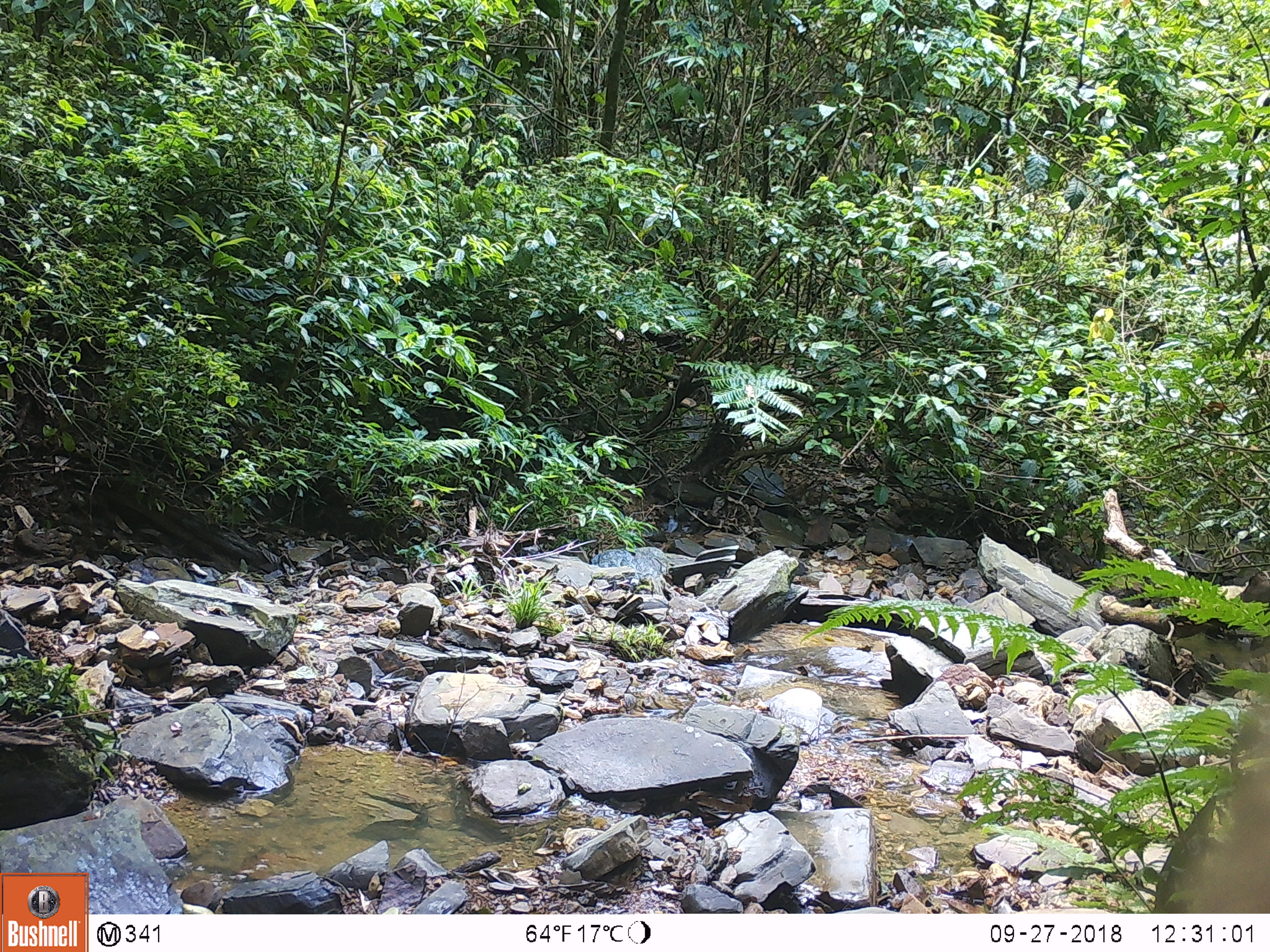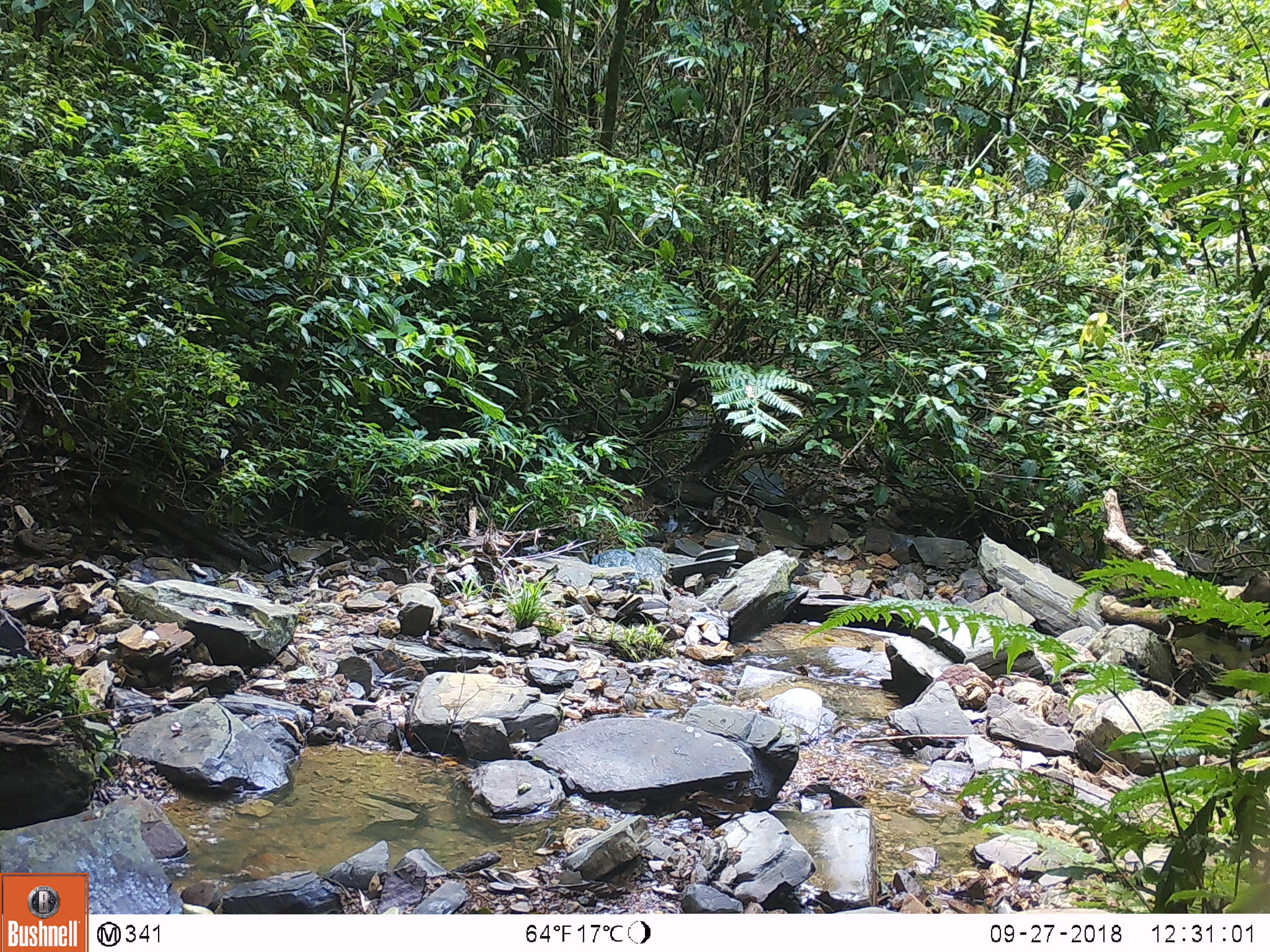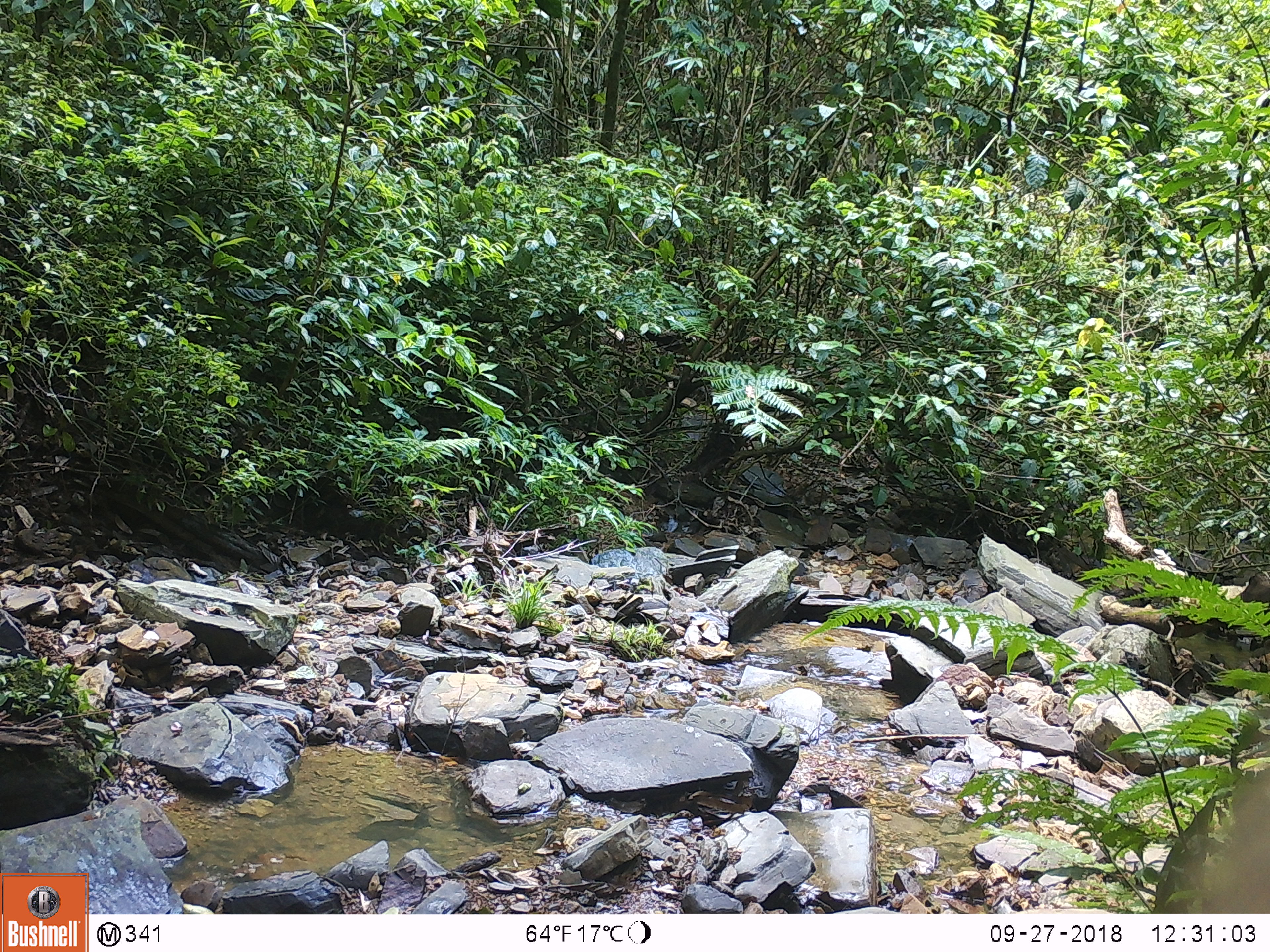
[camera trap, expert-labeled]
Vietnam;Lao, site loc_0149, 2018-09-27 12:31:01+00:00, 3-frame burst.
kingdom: Animalia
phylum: Chordata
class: Mammalia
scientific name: Mammalia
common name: mammal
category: unidentified mammal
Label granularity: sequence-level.